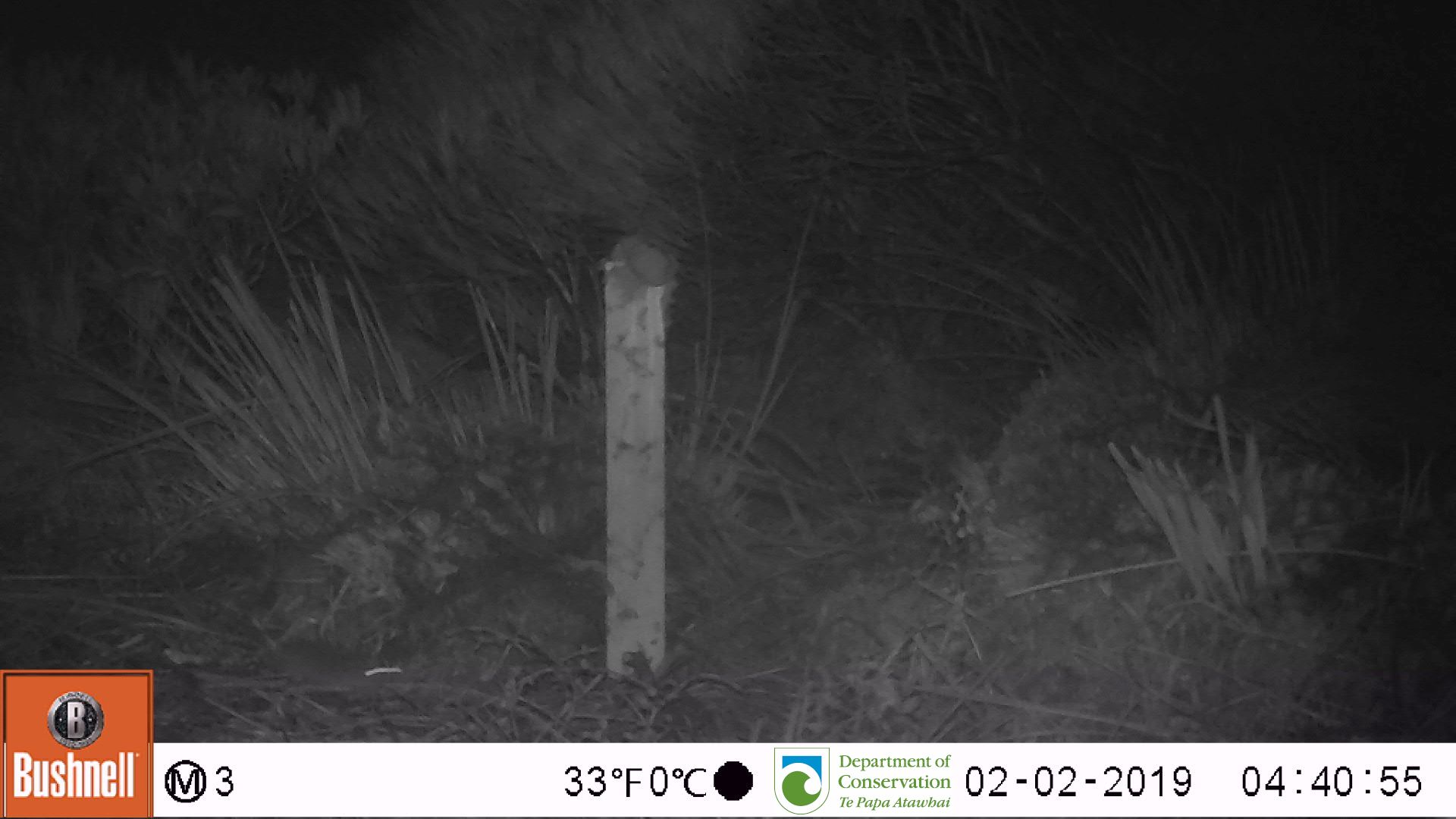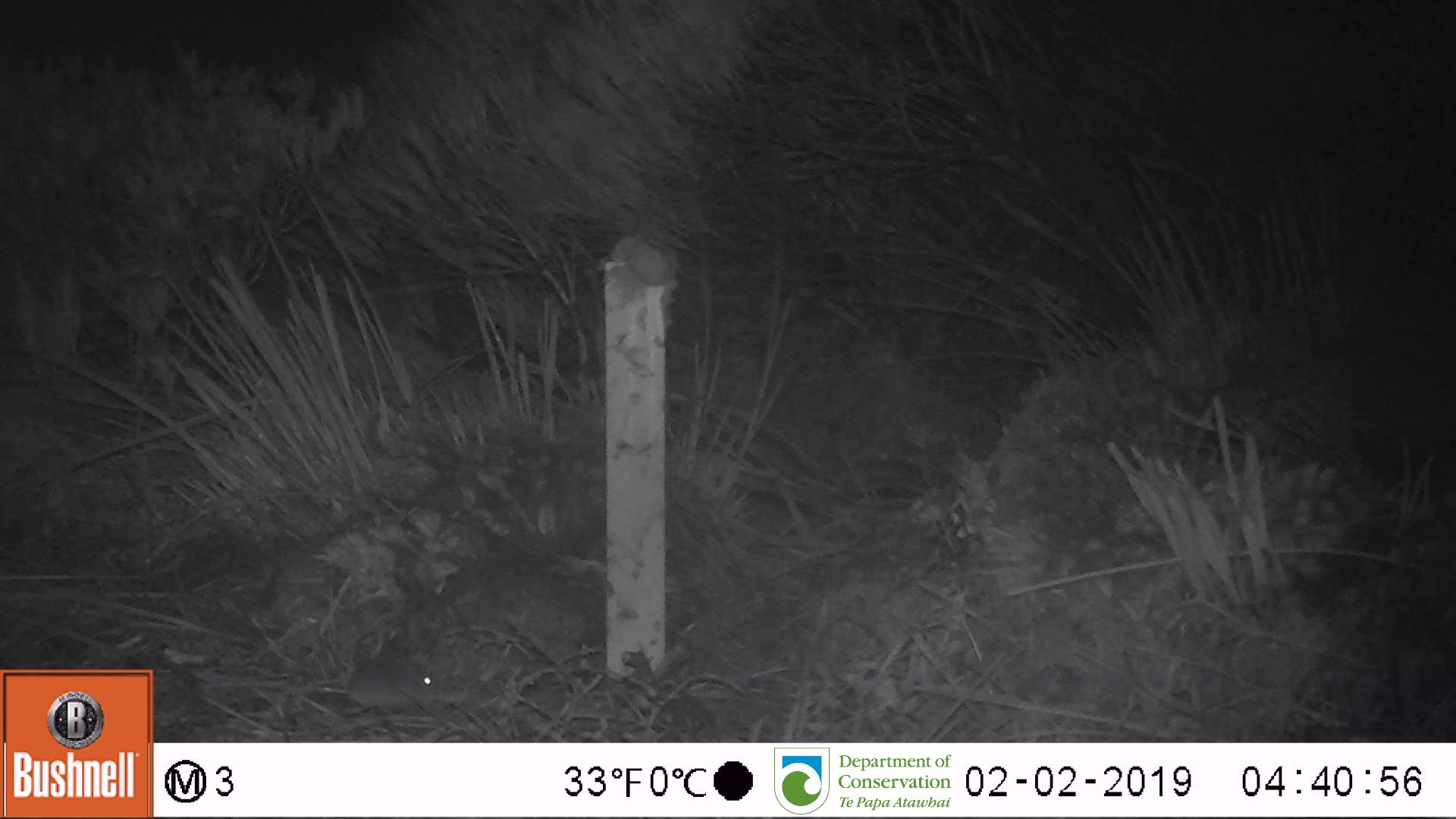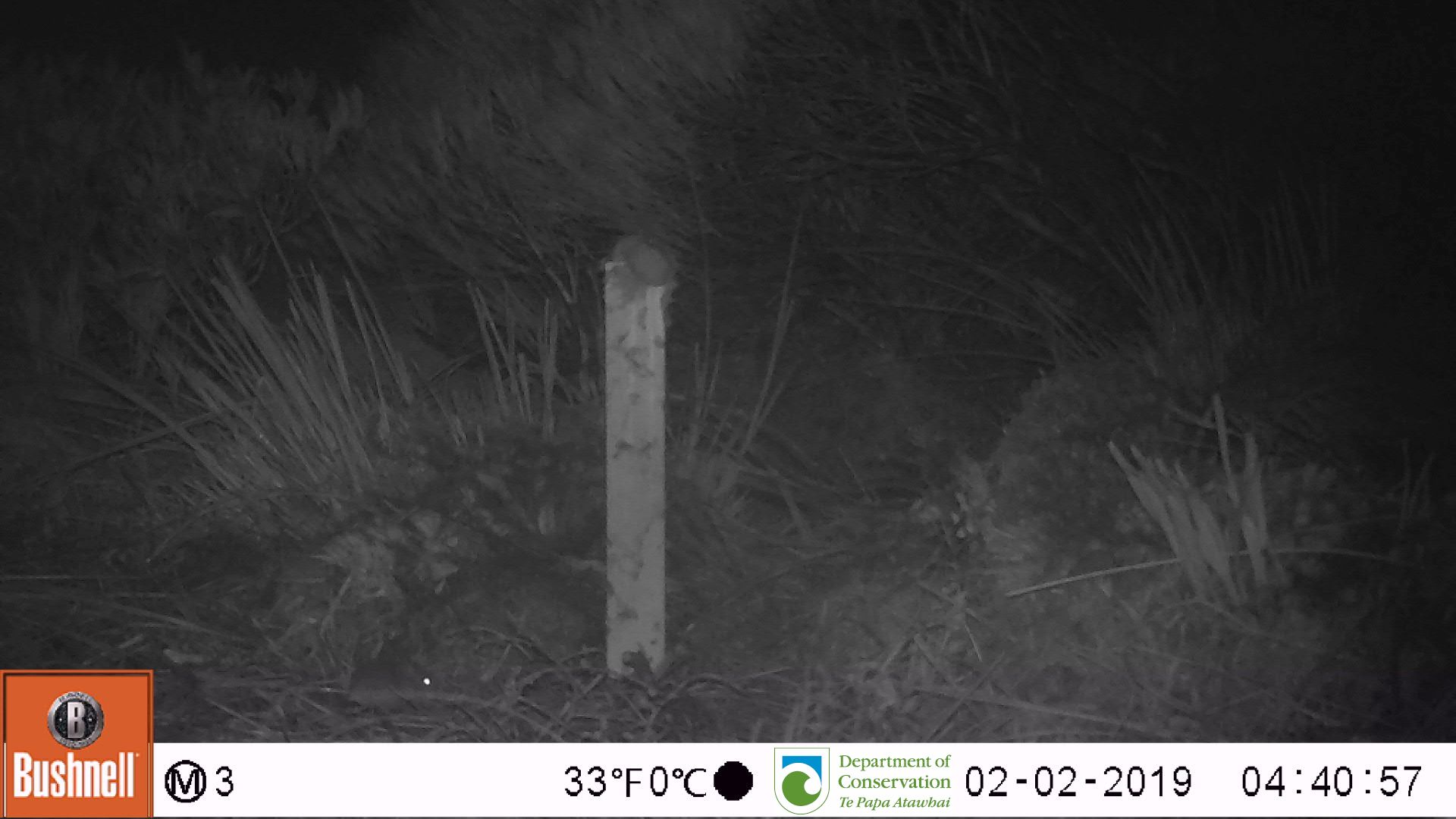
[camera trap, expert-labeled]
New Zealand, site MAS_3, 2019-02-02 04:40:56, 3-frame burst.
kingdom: Animalia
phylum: Chordata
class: Mammalia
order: Rodentia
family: Muridae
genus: Mus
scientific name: Mus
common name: mouse